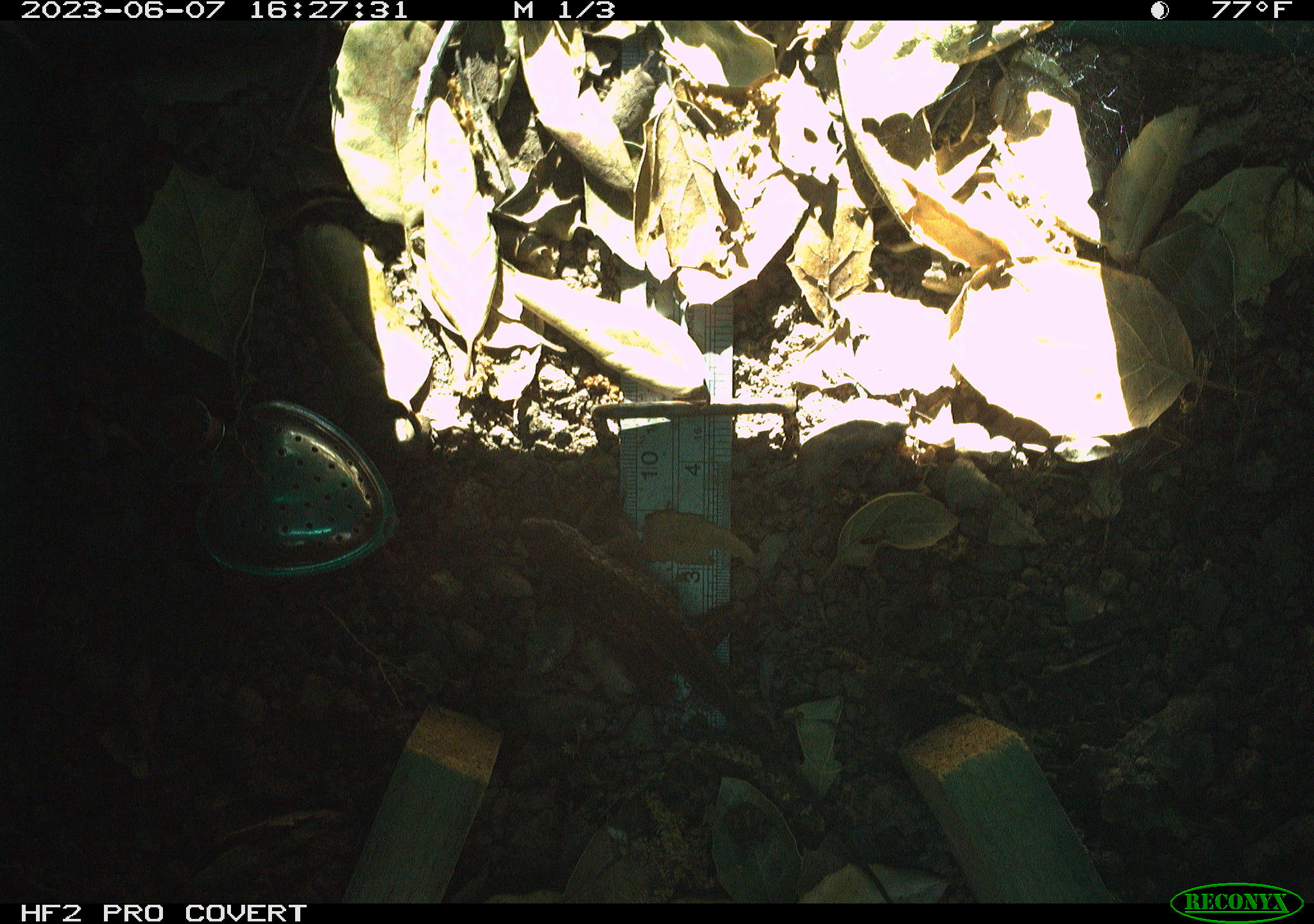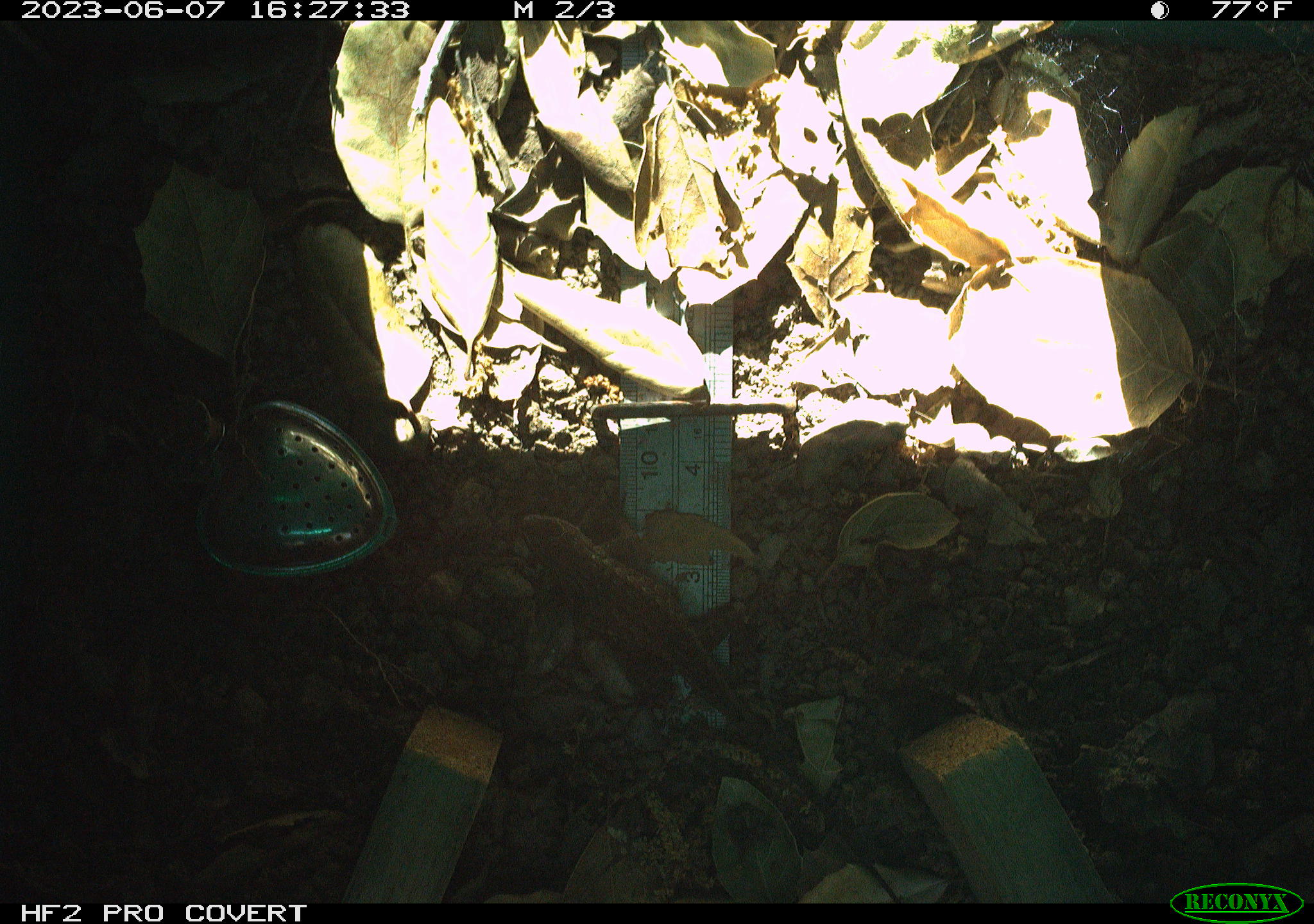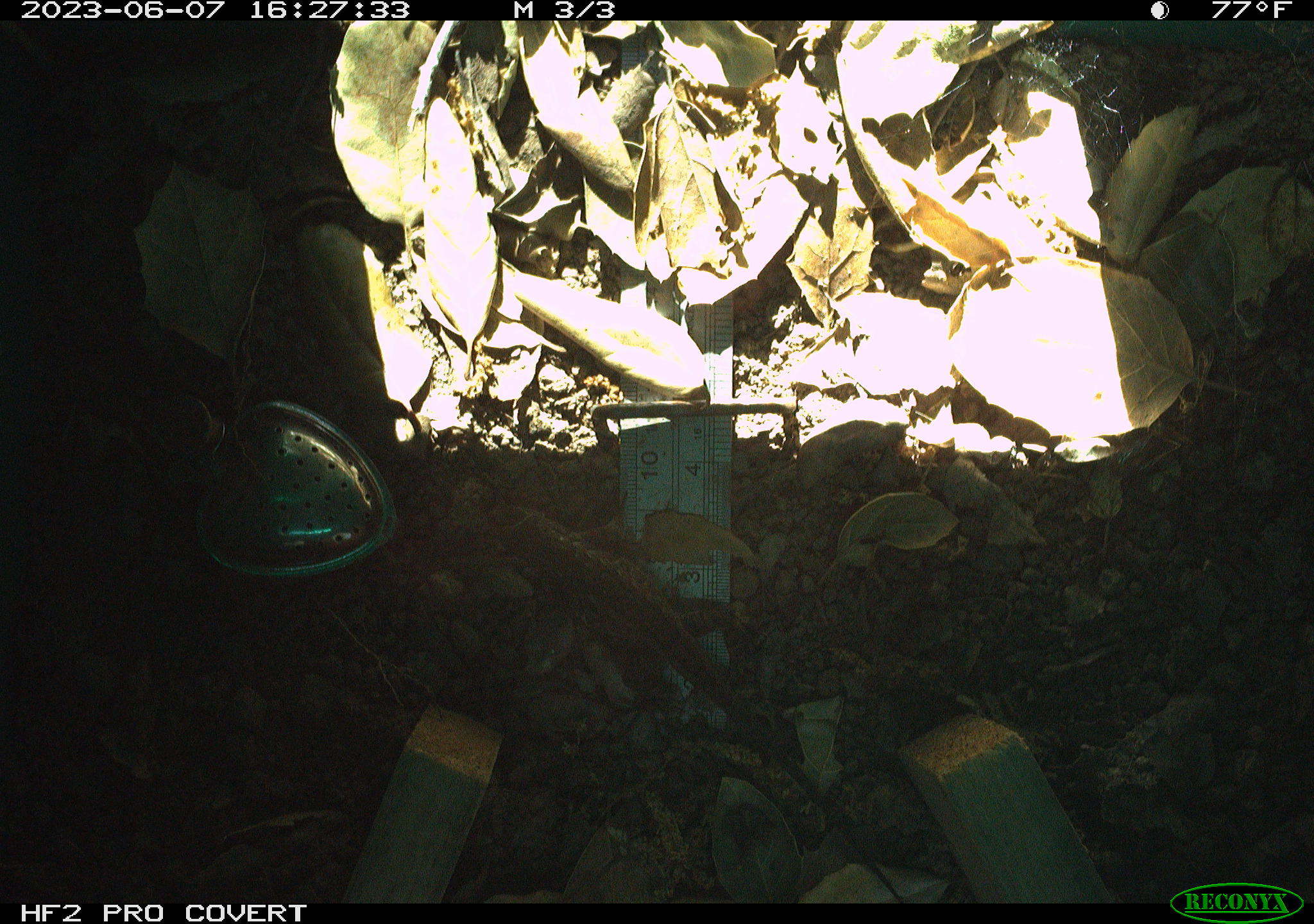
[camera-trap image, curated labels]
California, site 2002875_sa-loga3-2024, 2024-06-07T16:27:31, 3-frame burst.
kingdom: Animalia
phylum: Chordata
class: Reptilia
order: Squamata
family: Phrynosomatidae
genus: Sceloporus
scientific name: Sceloporus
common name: spiny lizards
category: sceloporus species